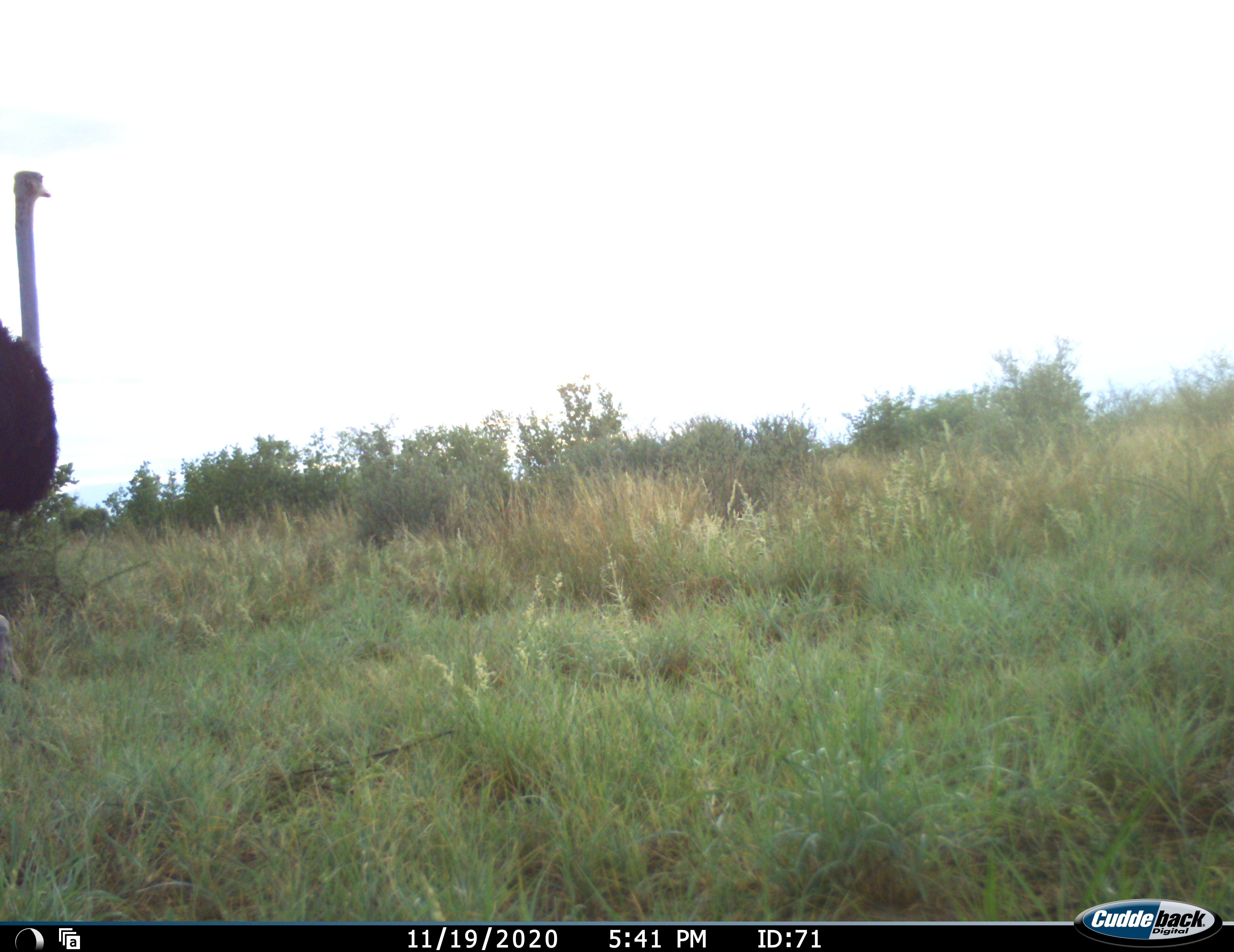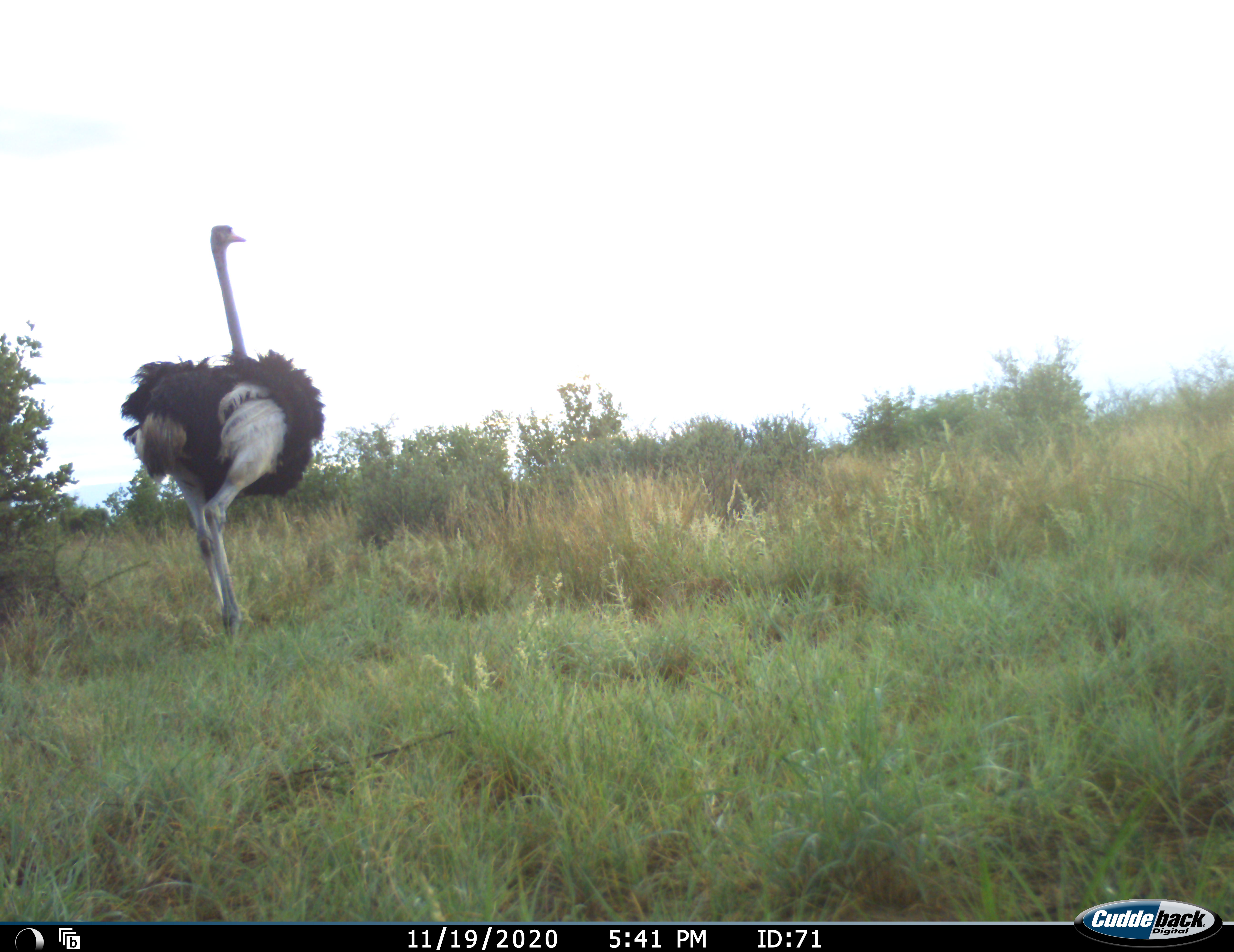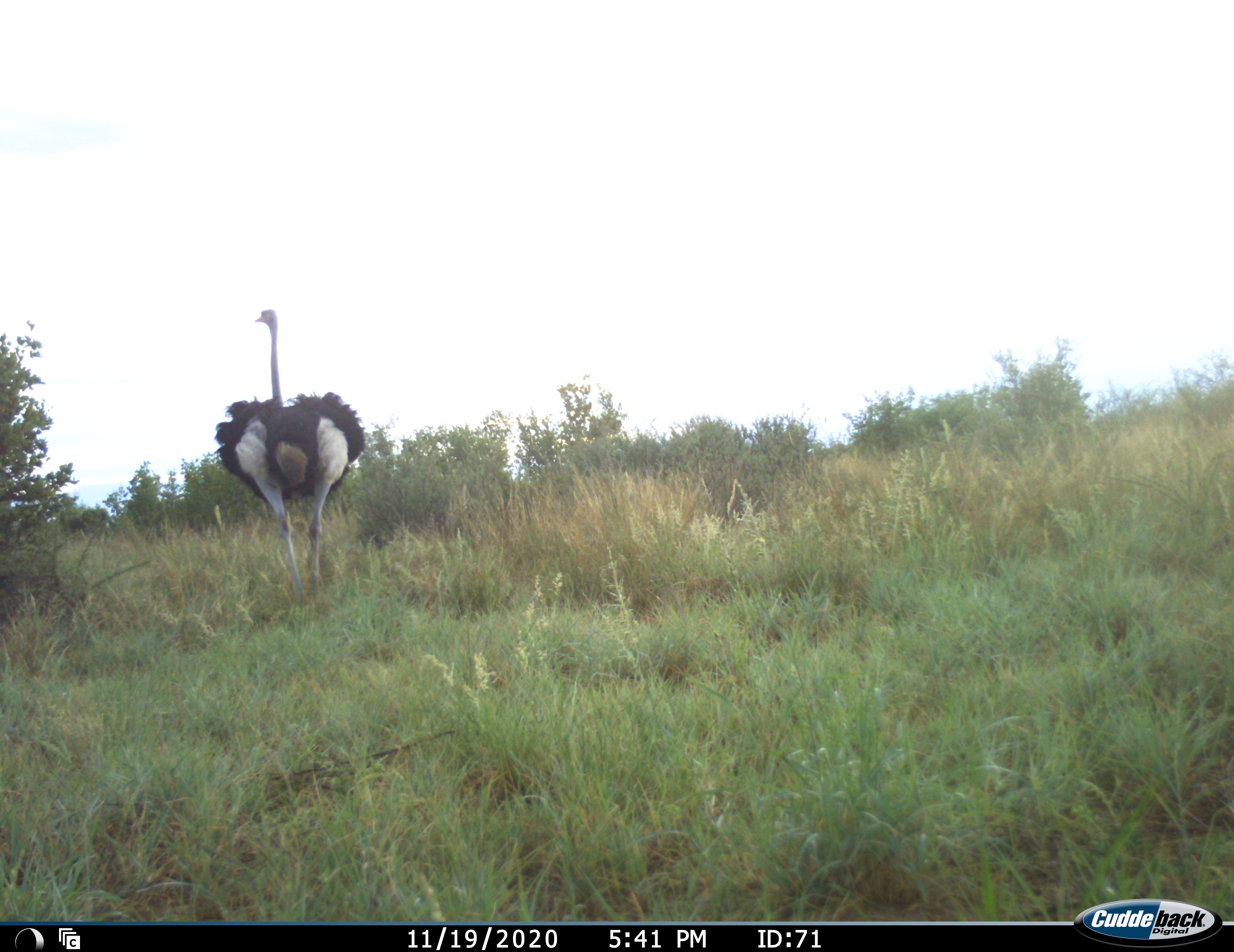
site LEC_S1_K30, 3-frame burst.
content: unidentified animal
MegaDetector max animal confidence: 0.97